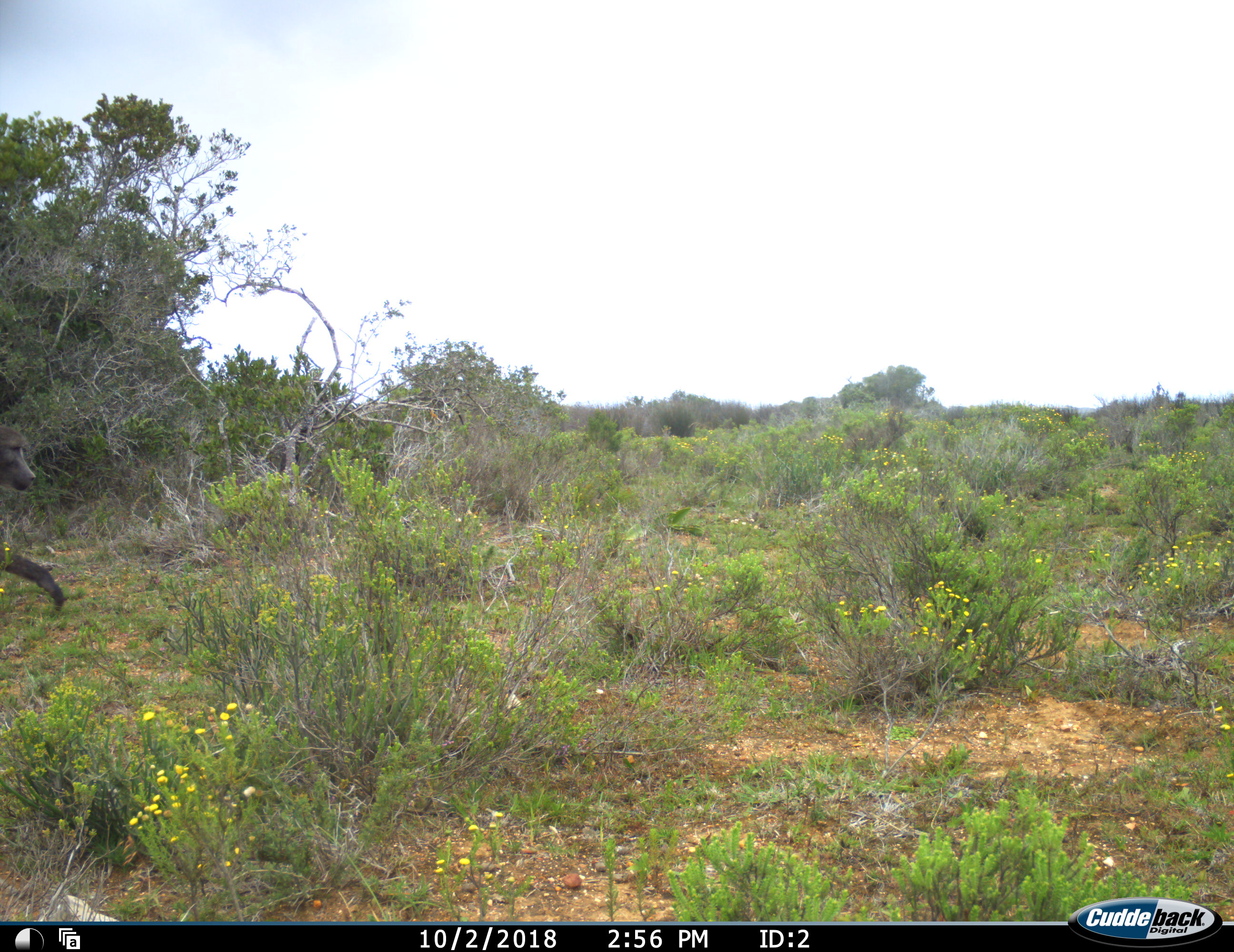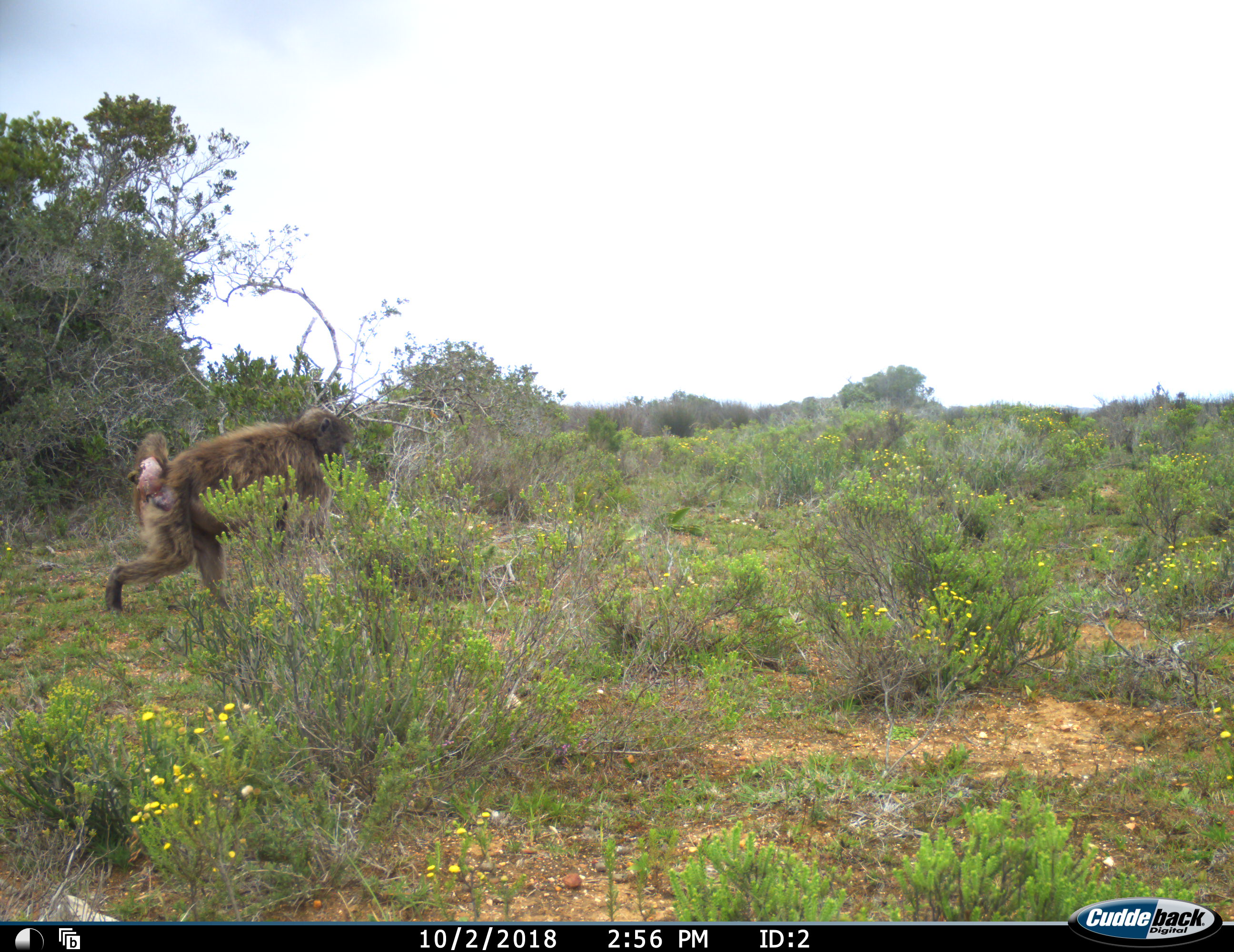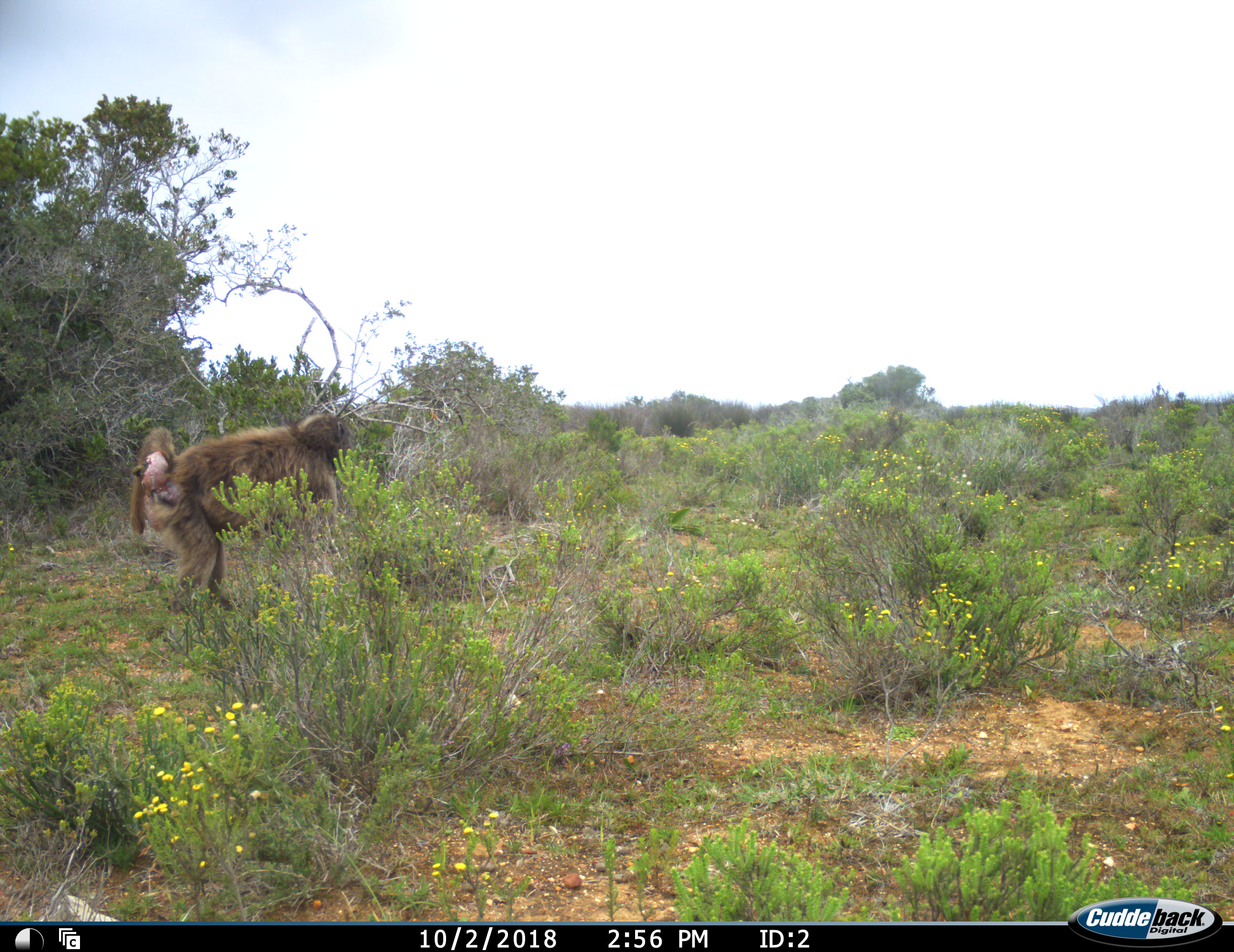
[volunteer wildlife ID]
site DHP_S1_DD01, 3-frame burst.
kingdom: Animalia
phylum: Chordata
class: Mammalia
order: Primates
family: Cercopithecidae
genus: Papio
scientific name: Papio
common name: baboon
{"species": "baboon (Papio)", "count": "1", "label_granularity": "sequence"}